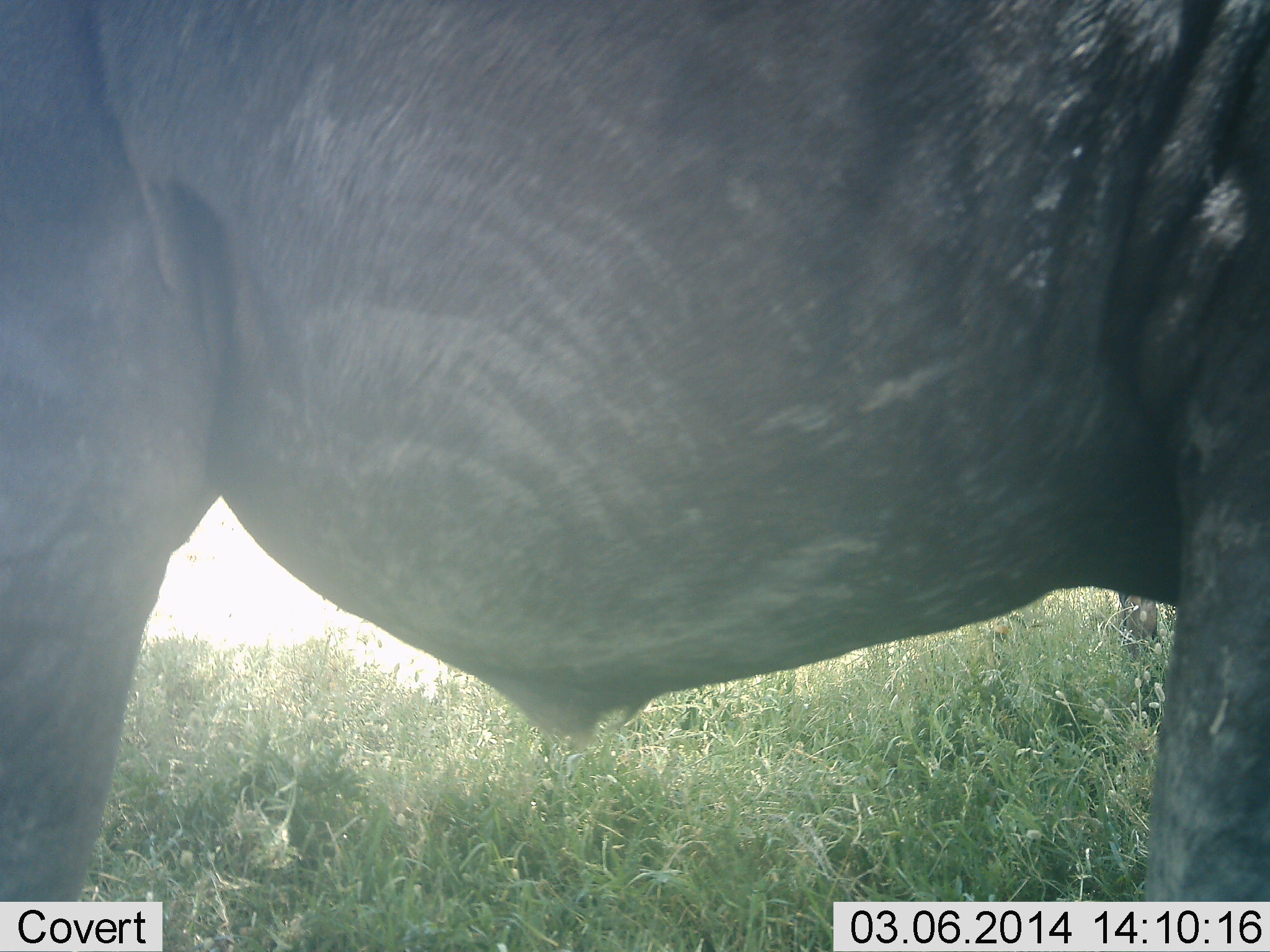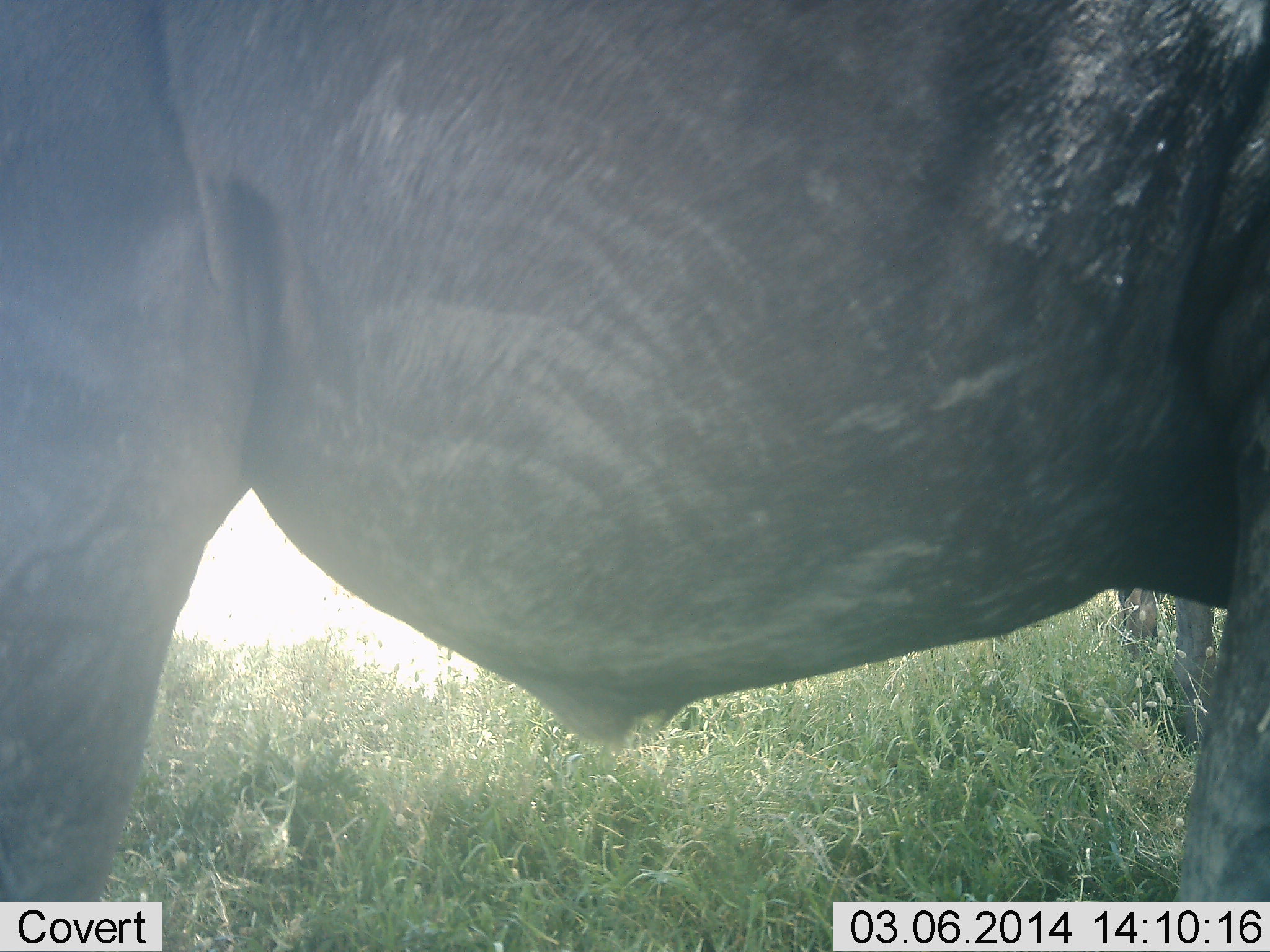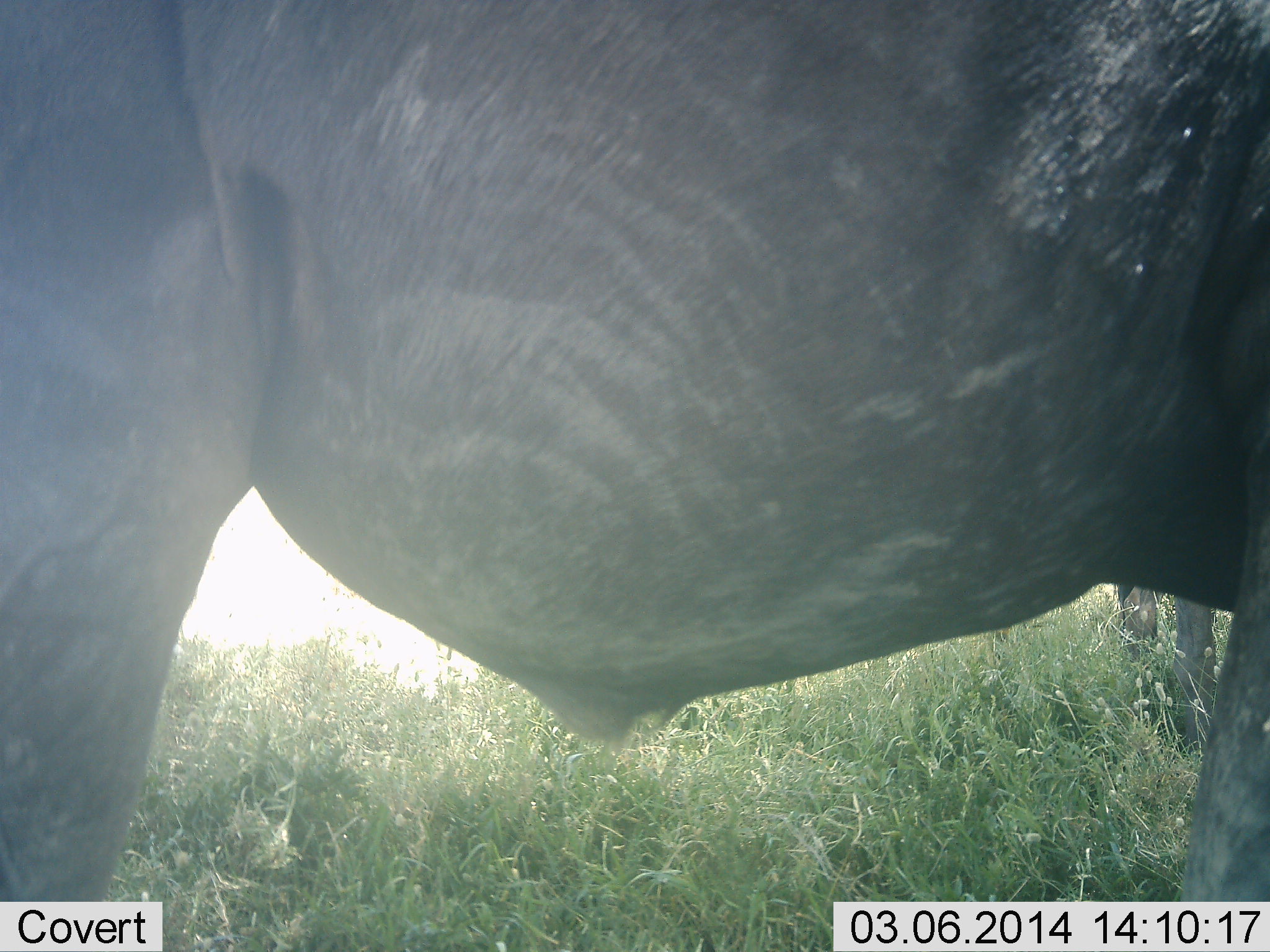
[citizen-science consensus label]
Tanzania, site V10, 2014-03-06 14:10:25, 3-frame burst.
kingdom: Animalia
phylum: Chordata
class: Mammalia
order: Artiodactyla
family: Bovidae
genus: Connochaetes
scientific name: Connochaetes taurinus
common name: blue wildebeest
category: wildebeest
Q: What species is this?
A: Wildebeest (blue wildebeest) (Connochaetes taurinus).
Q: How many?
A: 1.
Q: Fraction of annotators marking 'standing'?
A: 100%.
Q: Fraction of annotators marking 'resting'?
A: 0%.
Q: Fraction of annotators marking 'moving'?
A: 0%.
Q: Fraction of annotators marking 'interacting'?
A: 0%.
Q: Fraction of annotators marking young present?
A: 0%.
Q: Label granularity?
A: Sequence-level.